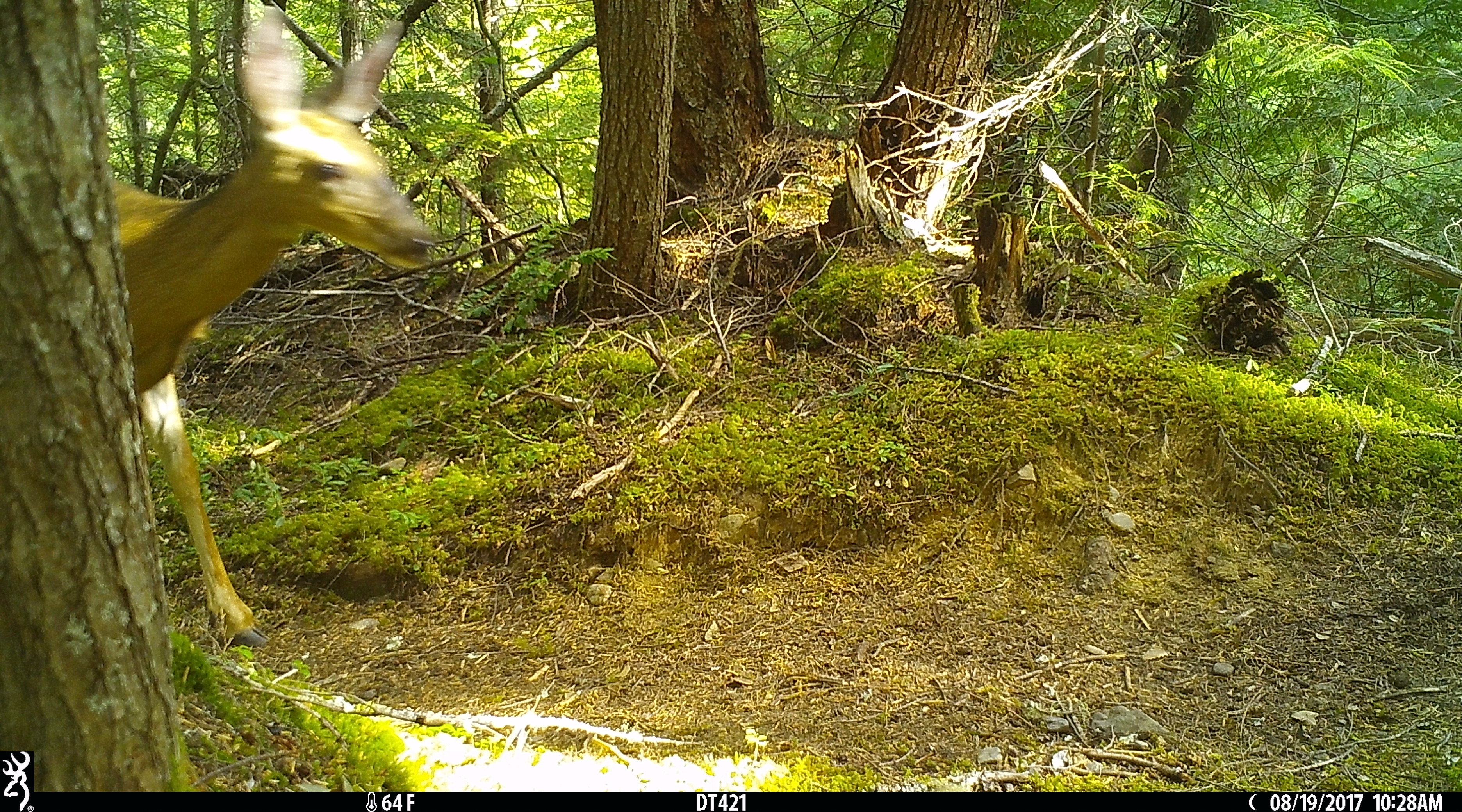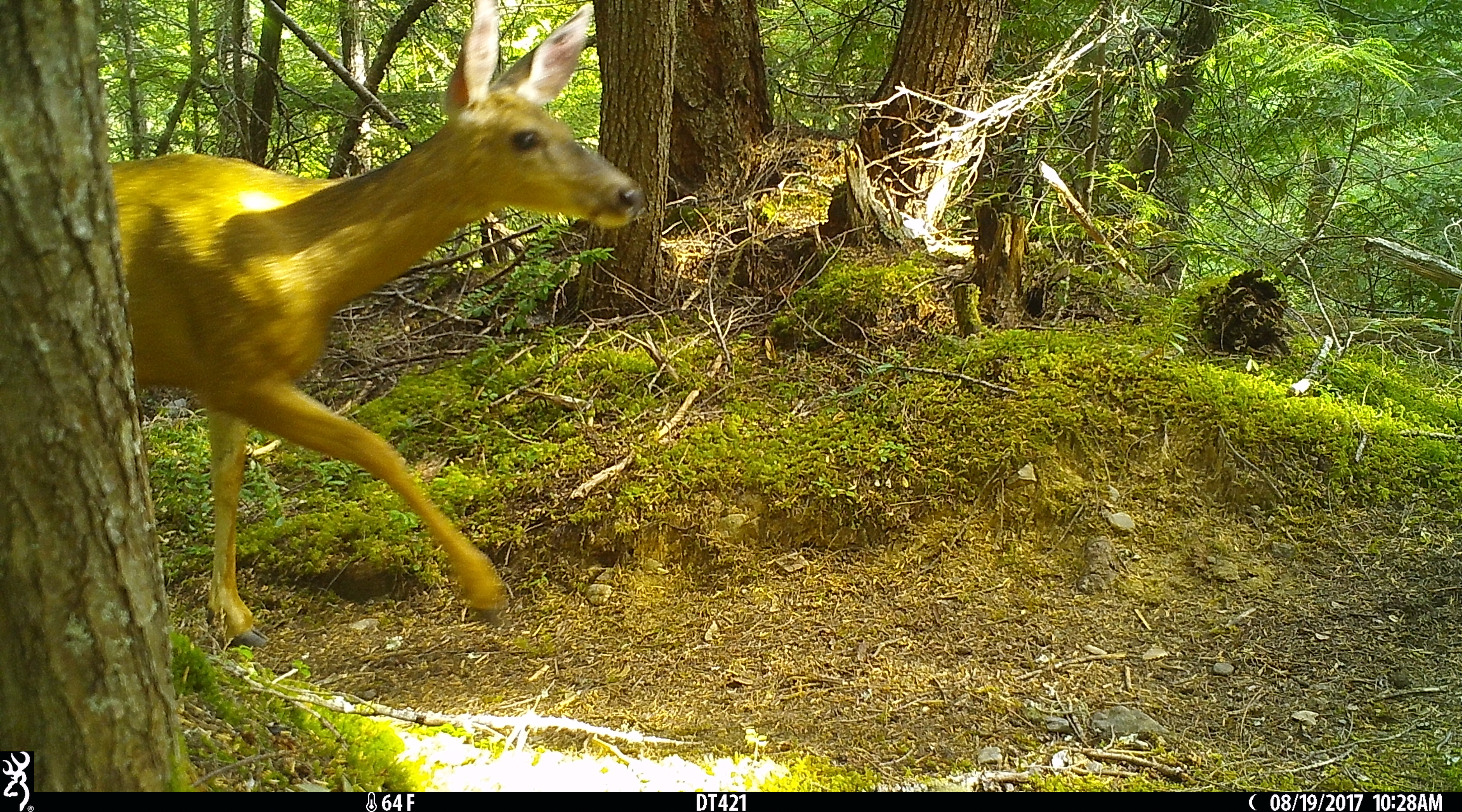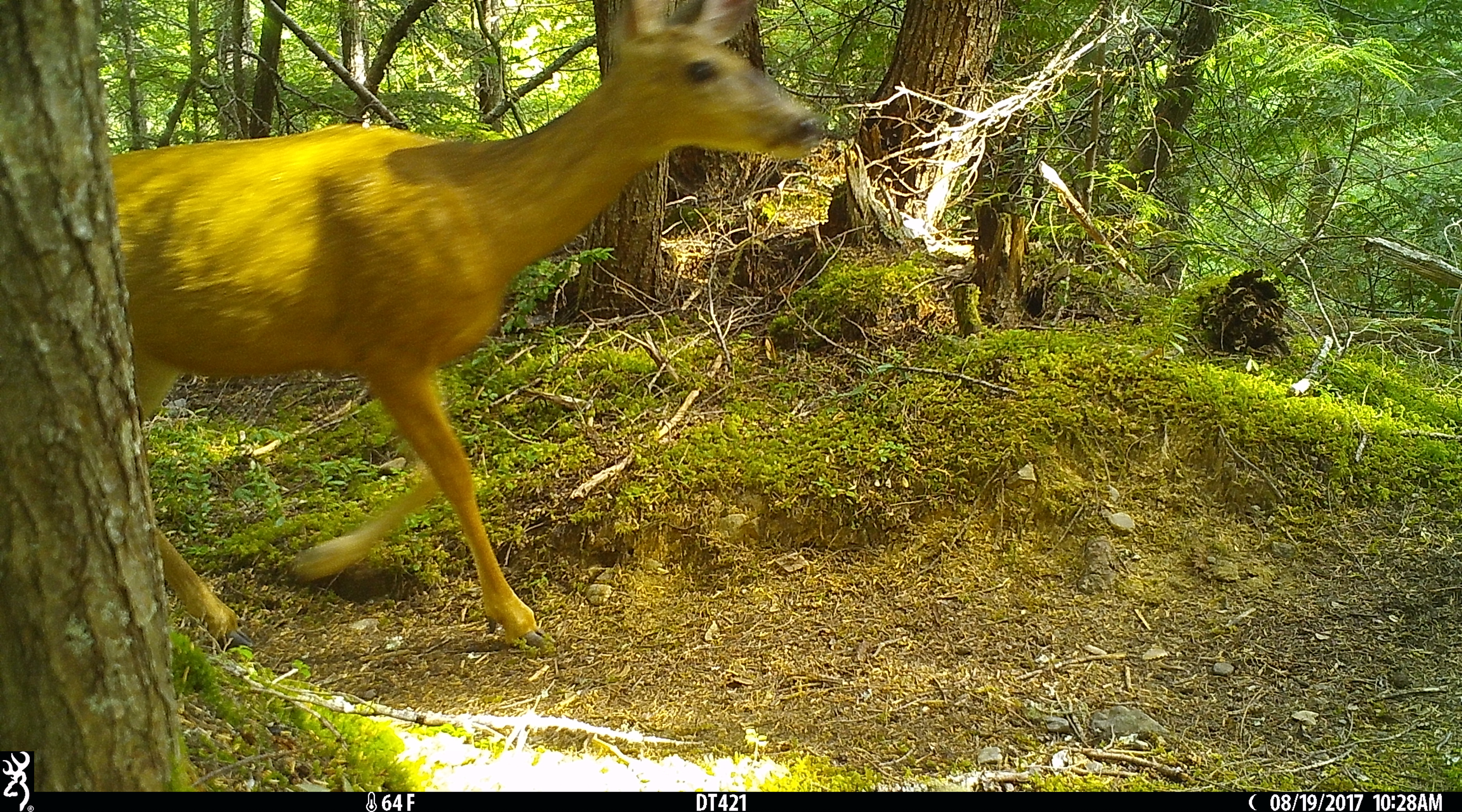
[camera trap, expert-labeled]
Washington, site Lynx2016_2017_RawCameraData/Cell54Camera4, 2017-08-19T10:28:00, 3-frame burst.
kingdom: Animalia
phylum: Chordata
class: Mammalia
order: Artiodactyla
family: Cervidae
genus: Odocoileus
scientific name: Odocoileus hemionus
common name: mule deer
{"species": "Odocoileus hemionus (mule deer)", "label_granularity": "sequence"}